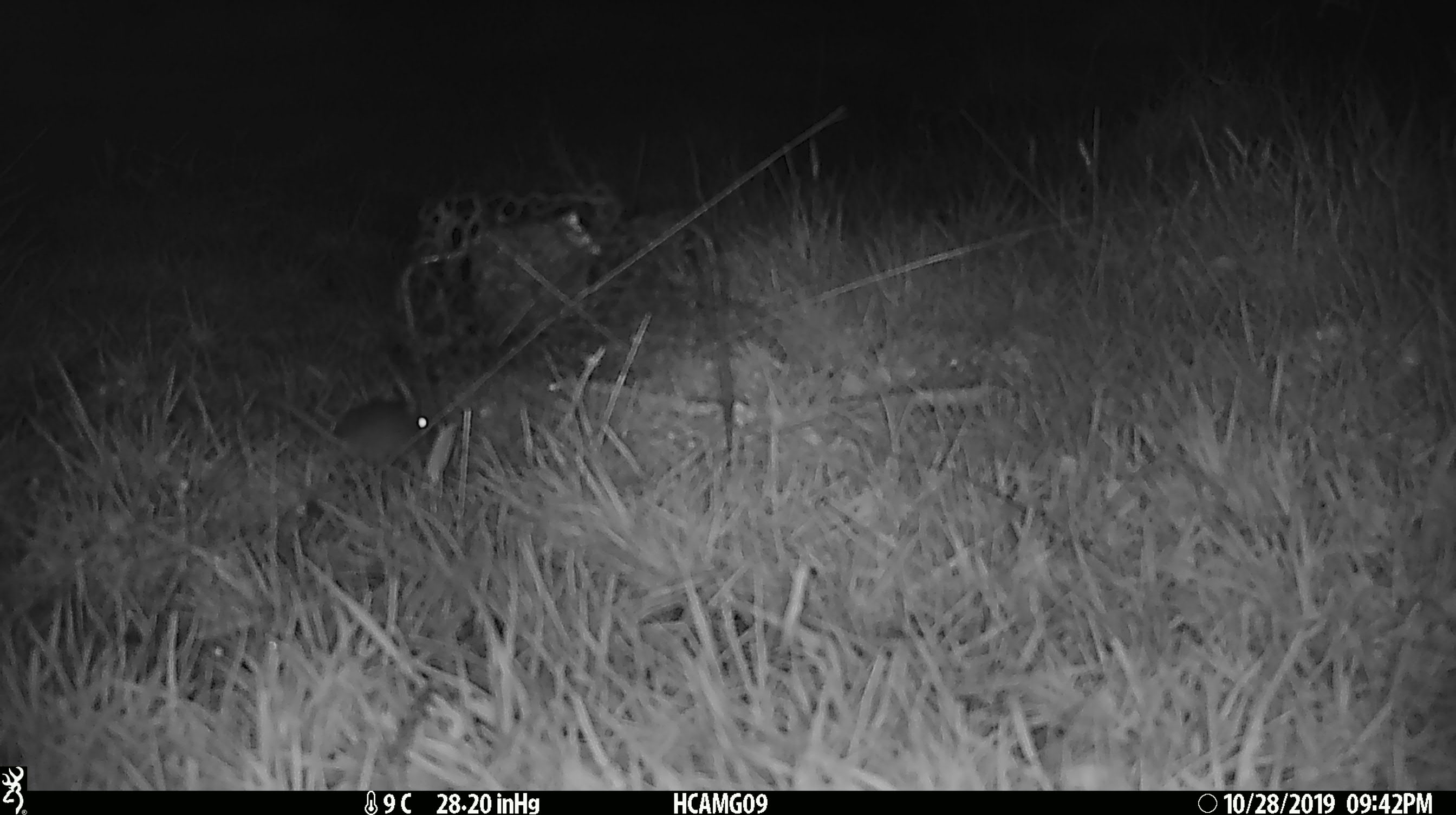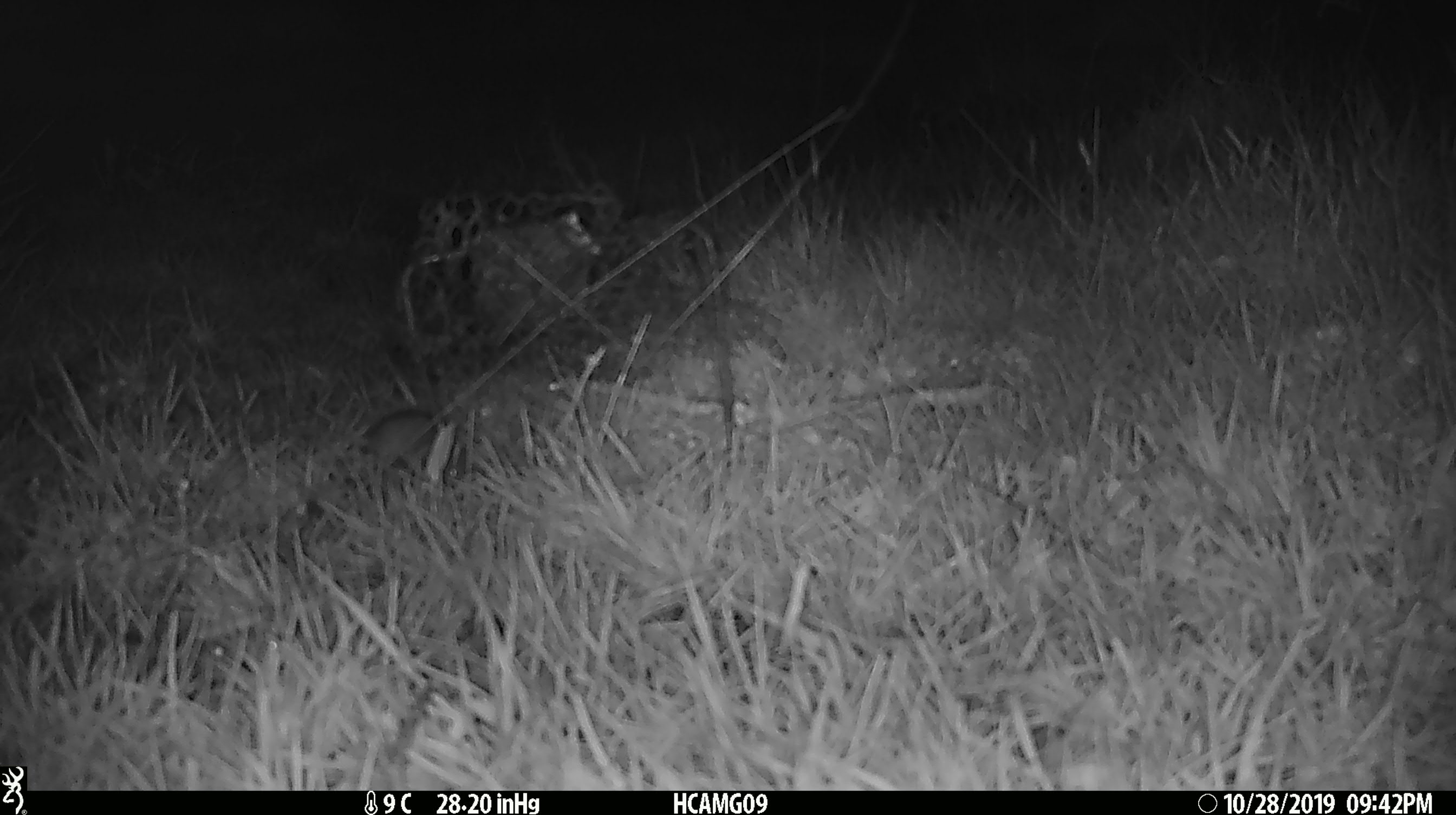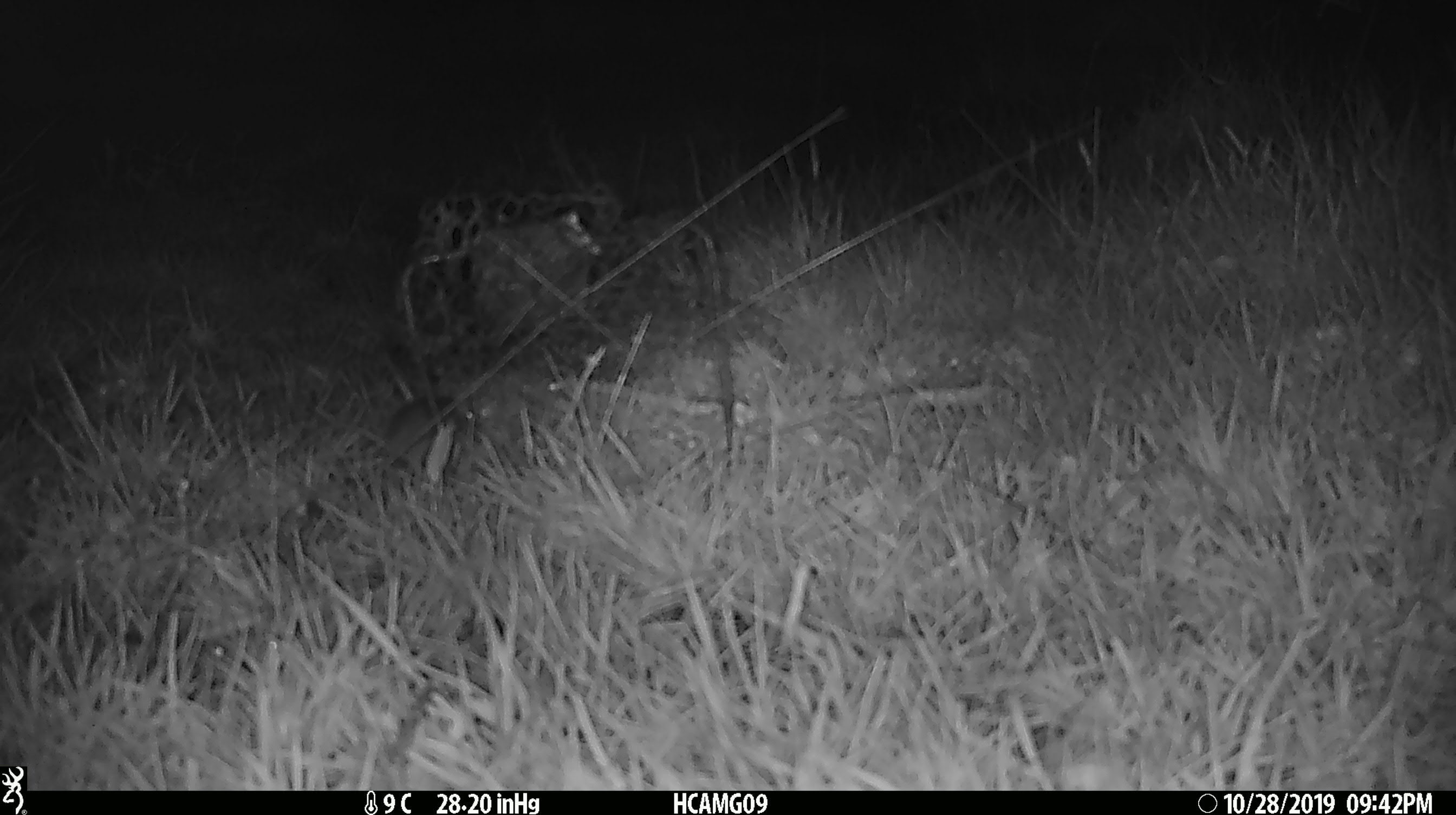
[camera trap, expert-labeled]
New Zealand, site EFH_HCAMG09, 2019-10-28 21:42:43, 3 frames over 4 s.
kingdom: Animalia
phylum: Chordata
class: Mammalia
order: Rodentia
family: Muridae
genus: Mus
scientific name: Mus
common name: mouse